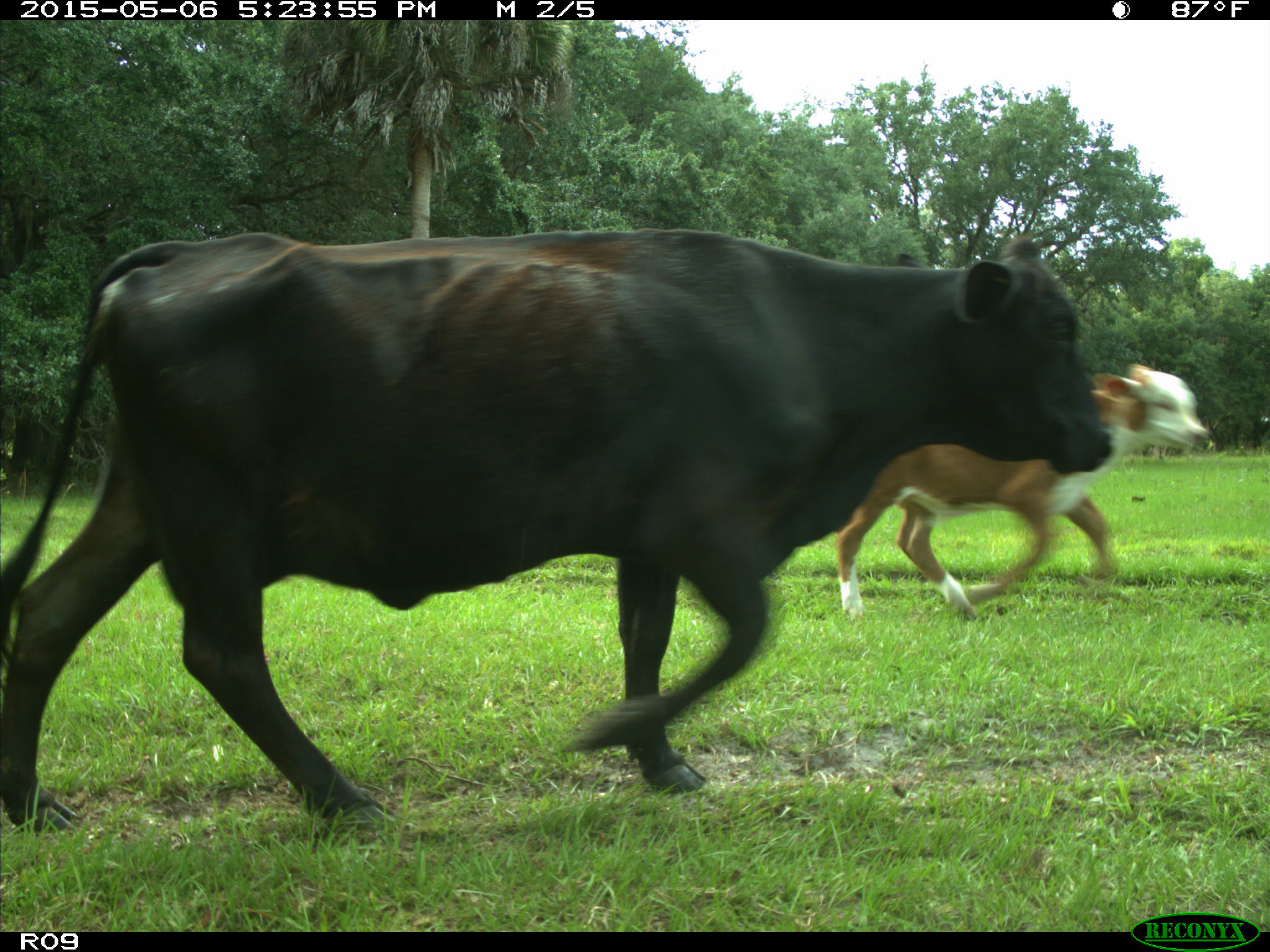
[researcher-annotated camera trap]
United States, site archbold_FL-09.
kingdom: Animalia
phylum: Chordata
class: Mammalia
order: Artiodactyla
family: Bovidae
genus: Bos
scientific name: Bos taurus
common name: domestic cow